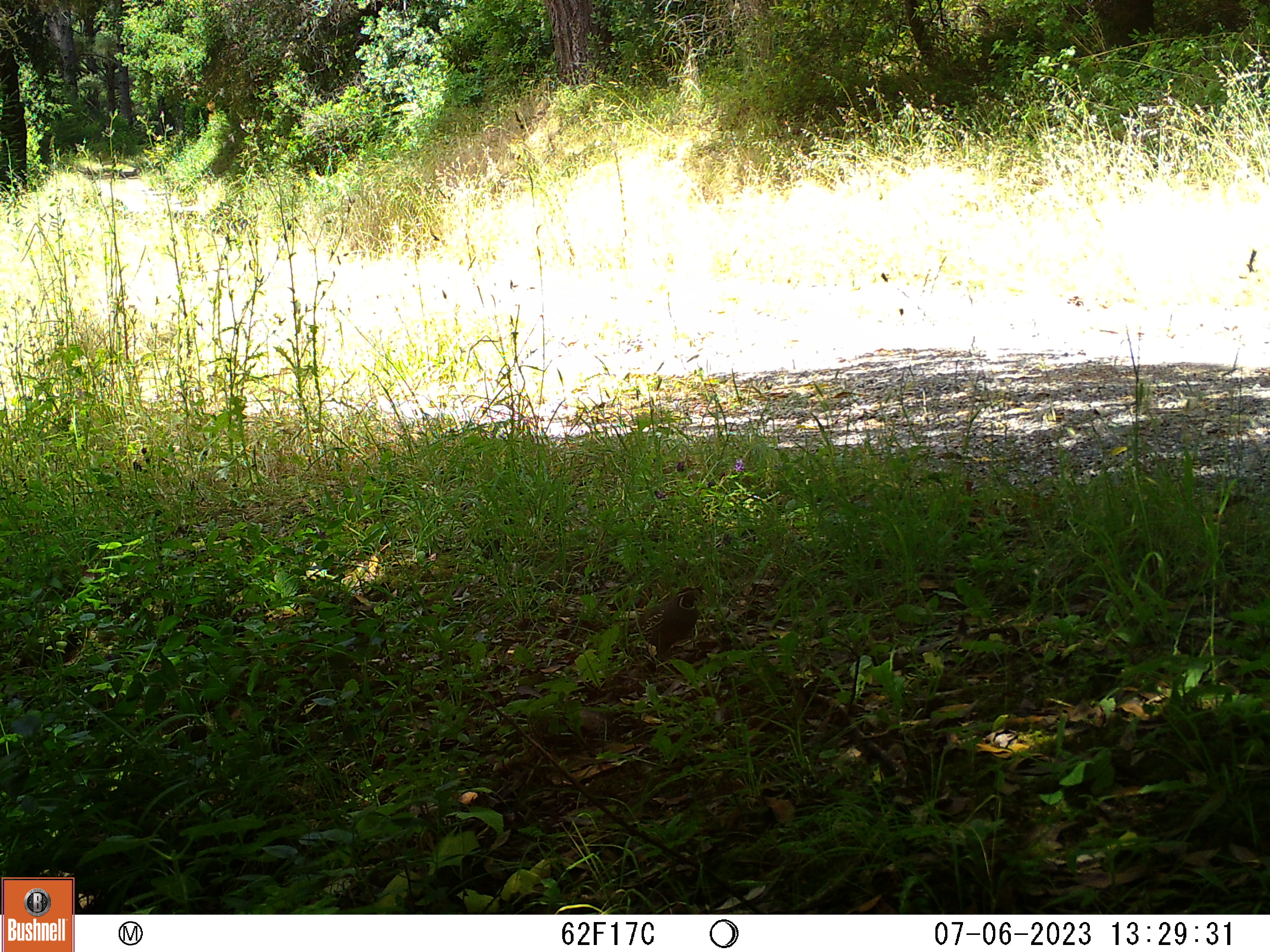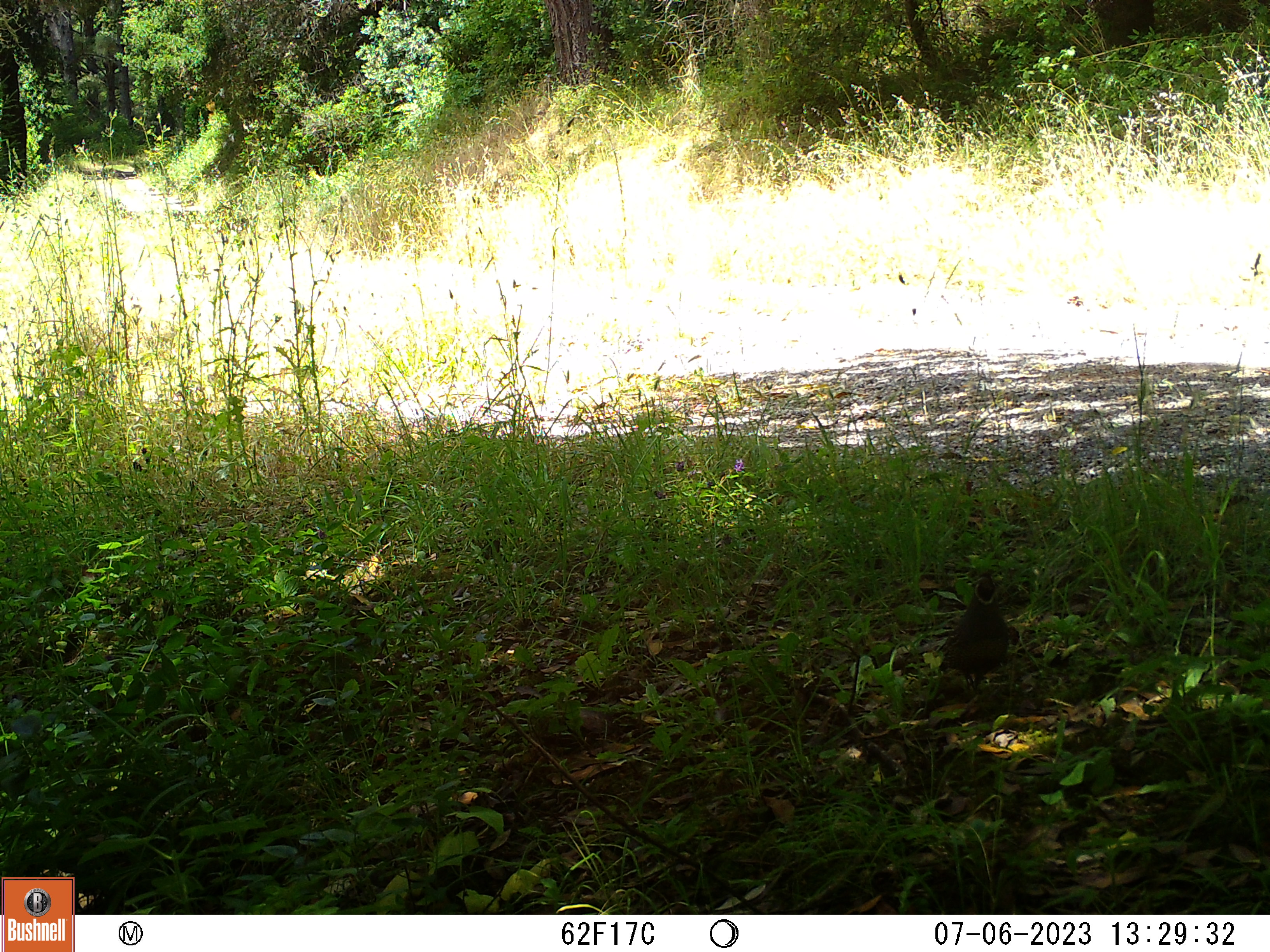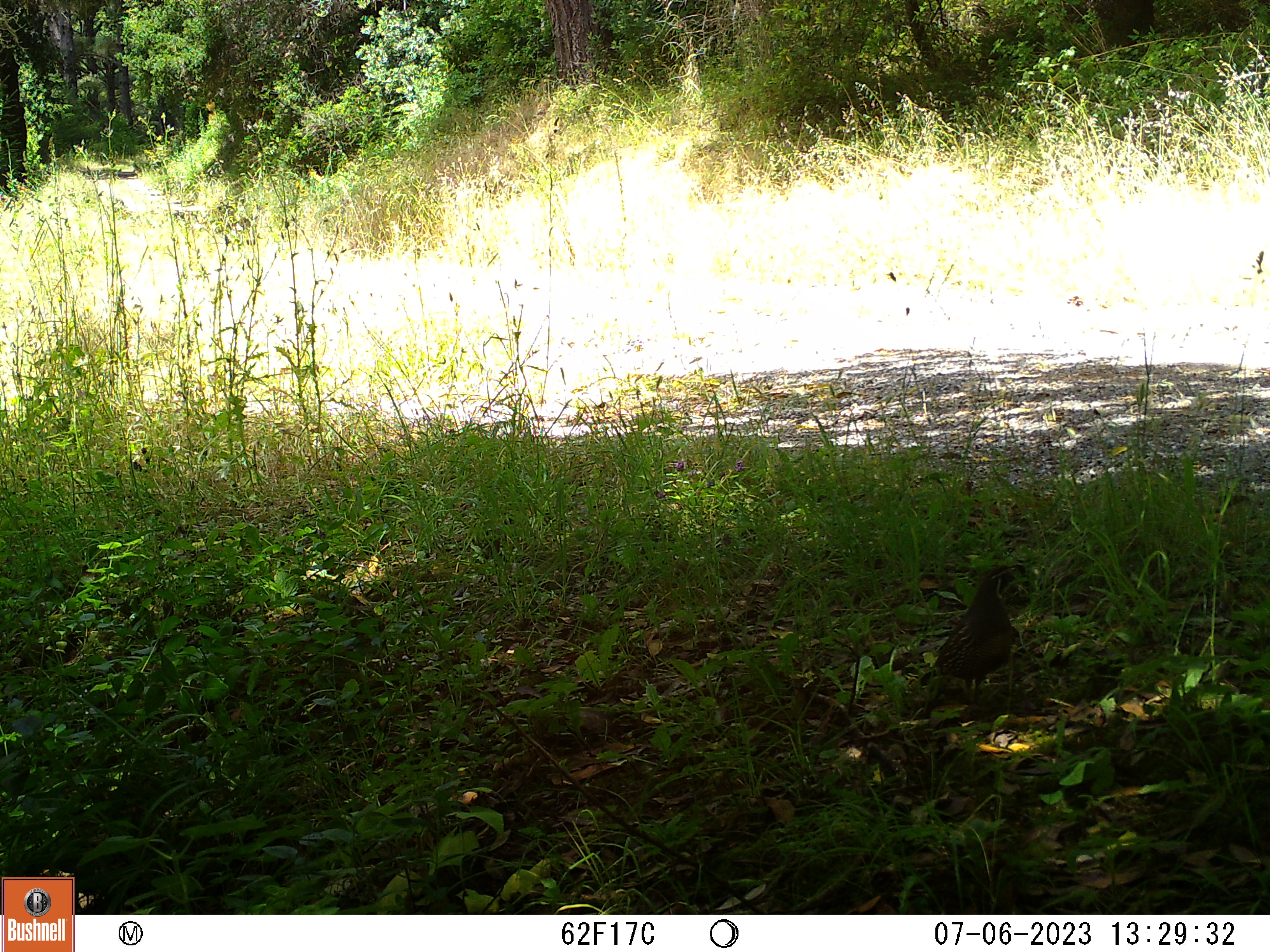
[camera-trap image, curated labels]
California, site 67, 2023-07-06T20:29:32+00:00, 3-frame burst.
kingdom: Animalia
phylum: Chordata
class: Aves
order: Galliformes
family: Odontophoridae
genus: Callipepla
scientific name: Callipepla californica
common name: california quail